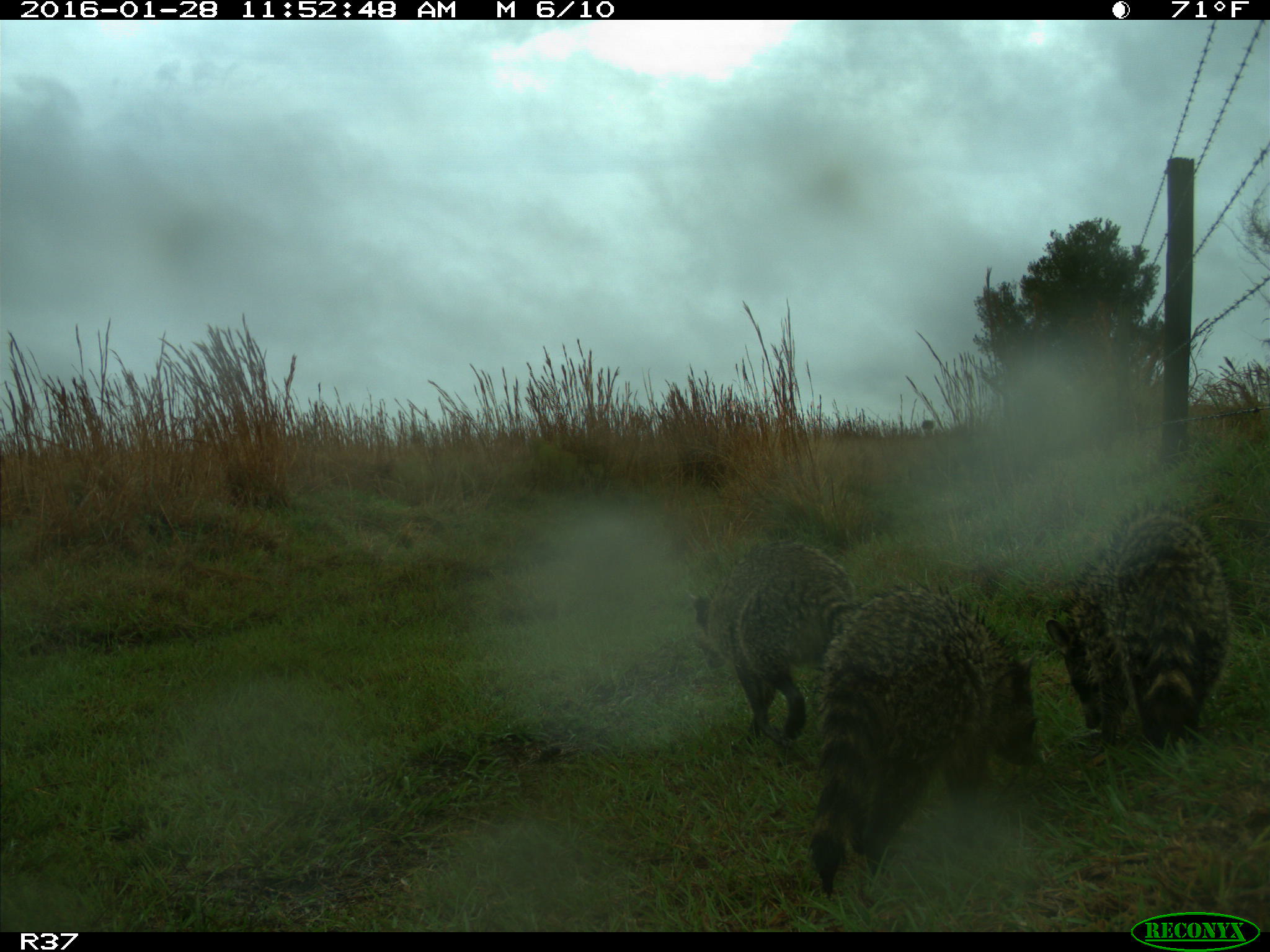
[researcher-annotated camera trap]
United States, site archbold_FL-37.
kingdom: Animalia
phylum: Chordata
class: Mammalia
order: Carnivora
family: Procyonidae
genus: Procyon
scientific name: Procyon lotor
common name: common raccoon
Procyon lotor (common raccoon).